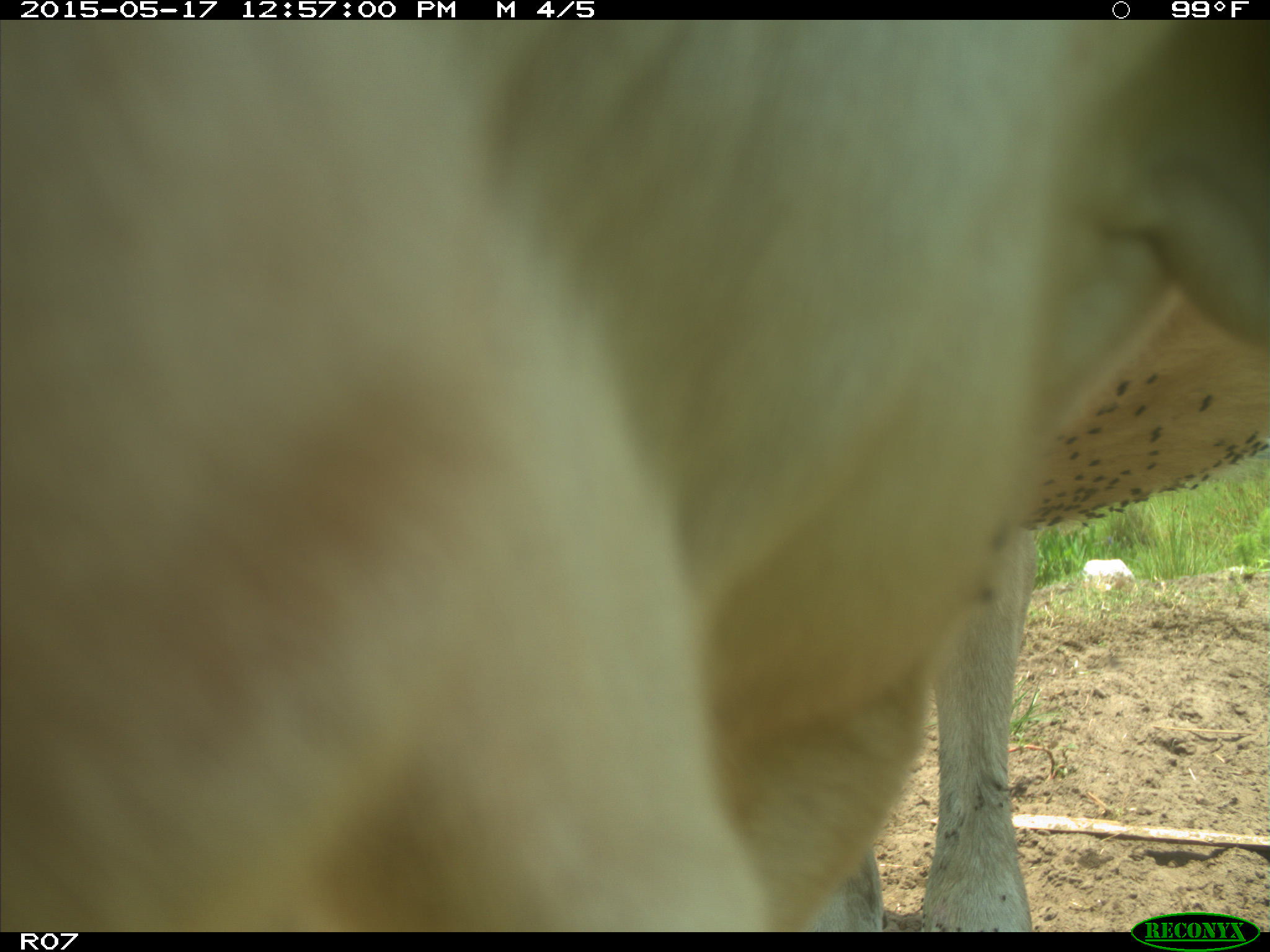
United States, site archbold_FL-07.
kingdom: Animalia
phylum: Chordata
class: Mammalia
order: Artiodactyla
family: Bovidae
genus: Bos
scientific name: Bos taurus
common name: domestic cow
Bos taurus (domestic cow).